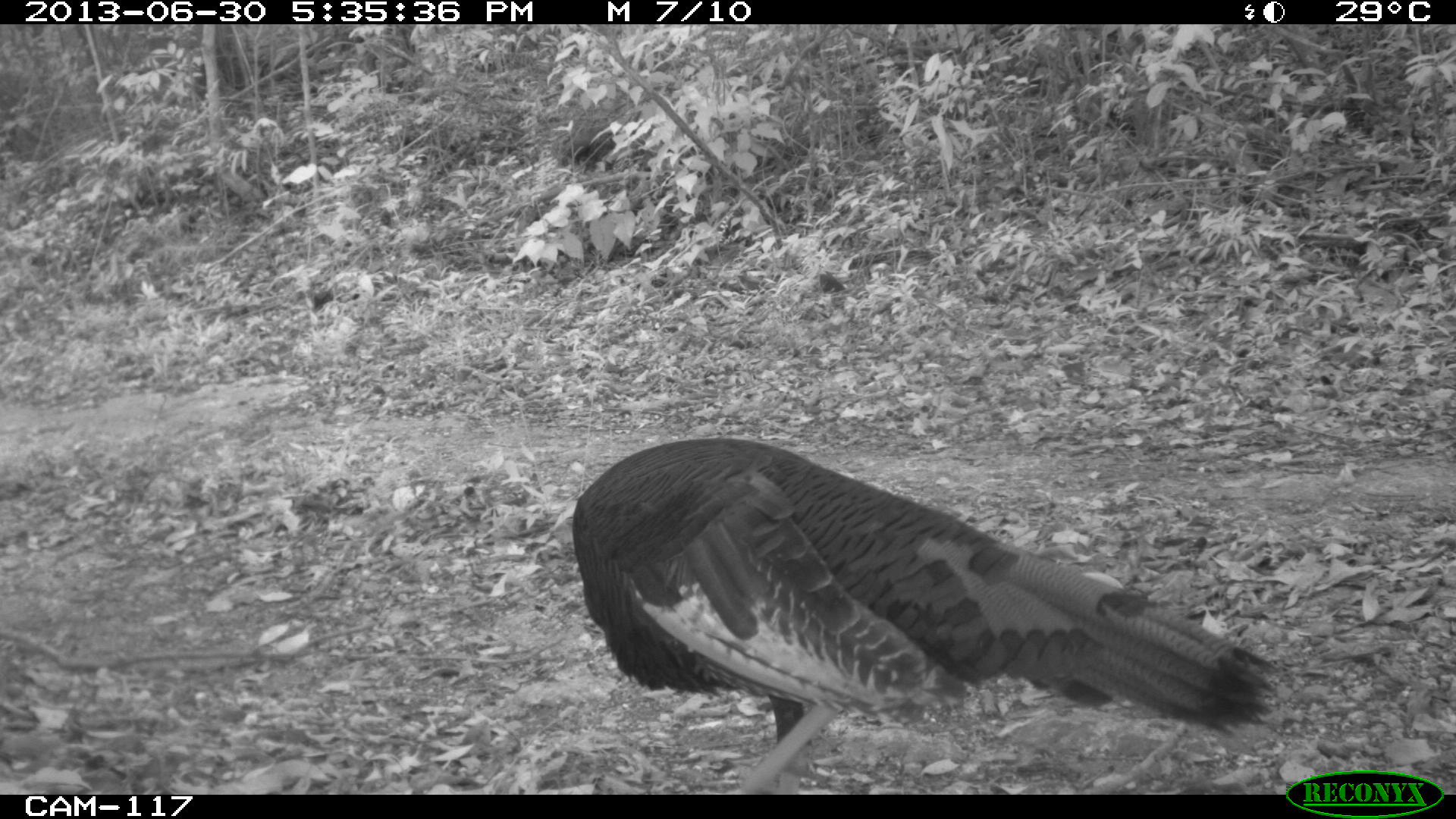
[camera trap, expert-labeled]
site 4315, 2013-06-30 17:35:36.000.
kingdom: Animalia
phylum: Chordata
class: Aves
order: Galliformes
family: Phasianidae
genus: Meleagris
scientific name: Meleagris ocellata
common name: ocellated turkey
Meleagris ocellata (ocellated turkey), count 1, sex female.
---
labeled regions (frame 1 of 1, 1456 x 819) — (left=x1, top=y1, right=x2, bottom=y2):
meleagris ocellata: (left=567, top=435, right=1285, bottom=793)